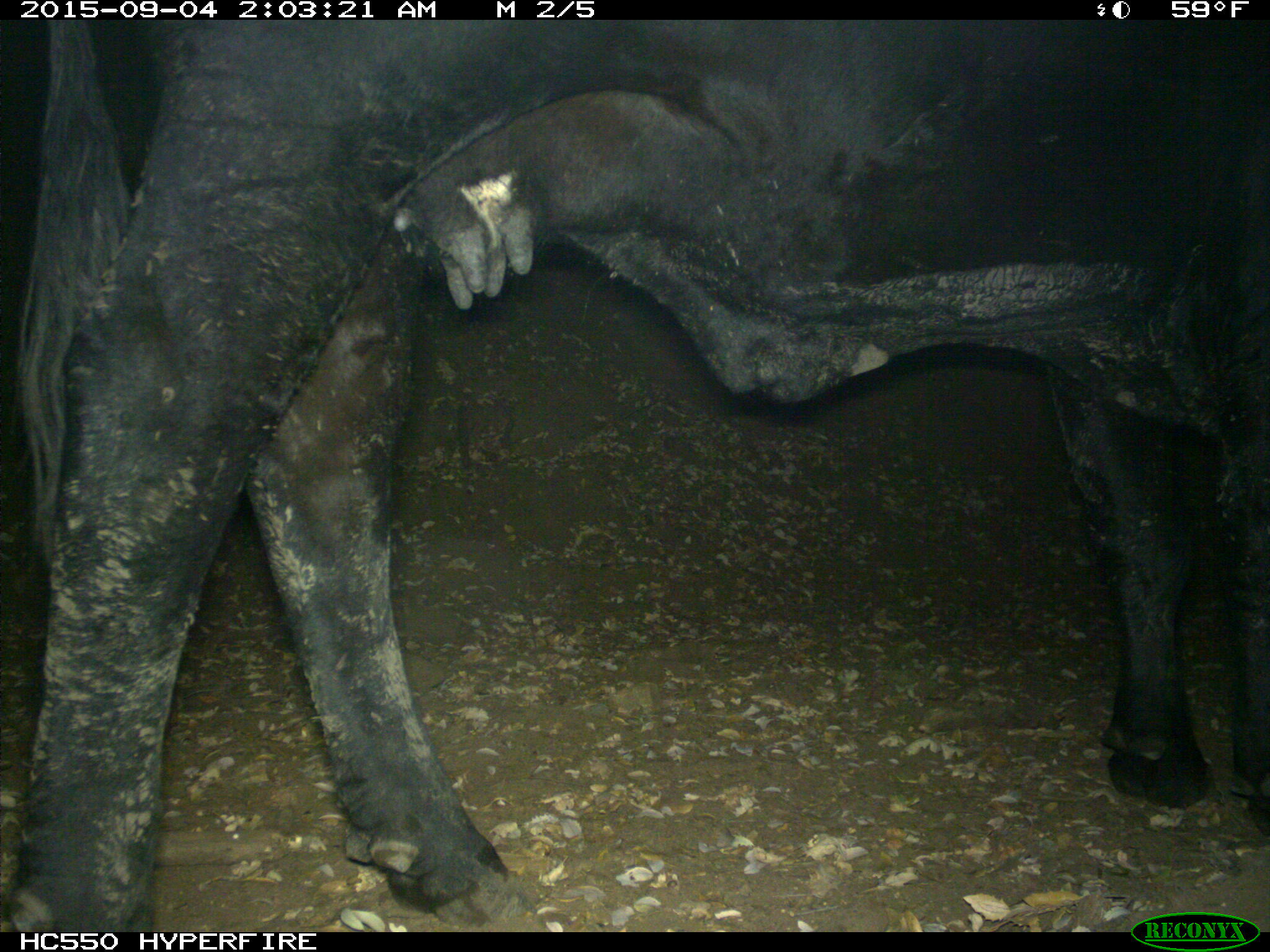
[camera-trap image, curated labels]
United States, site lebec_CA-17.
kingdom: Animalia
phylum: Chordata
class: Mammalia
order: Artiodactyla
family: Bovidae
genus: Bos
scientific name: Bos taurus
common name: domestic cow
Bos taurus (domestic cow).